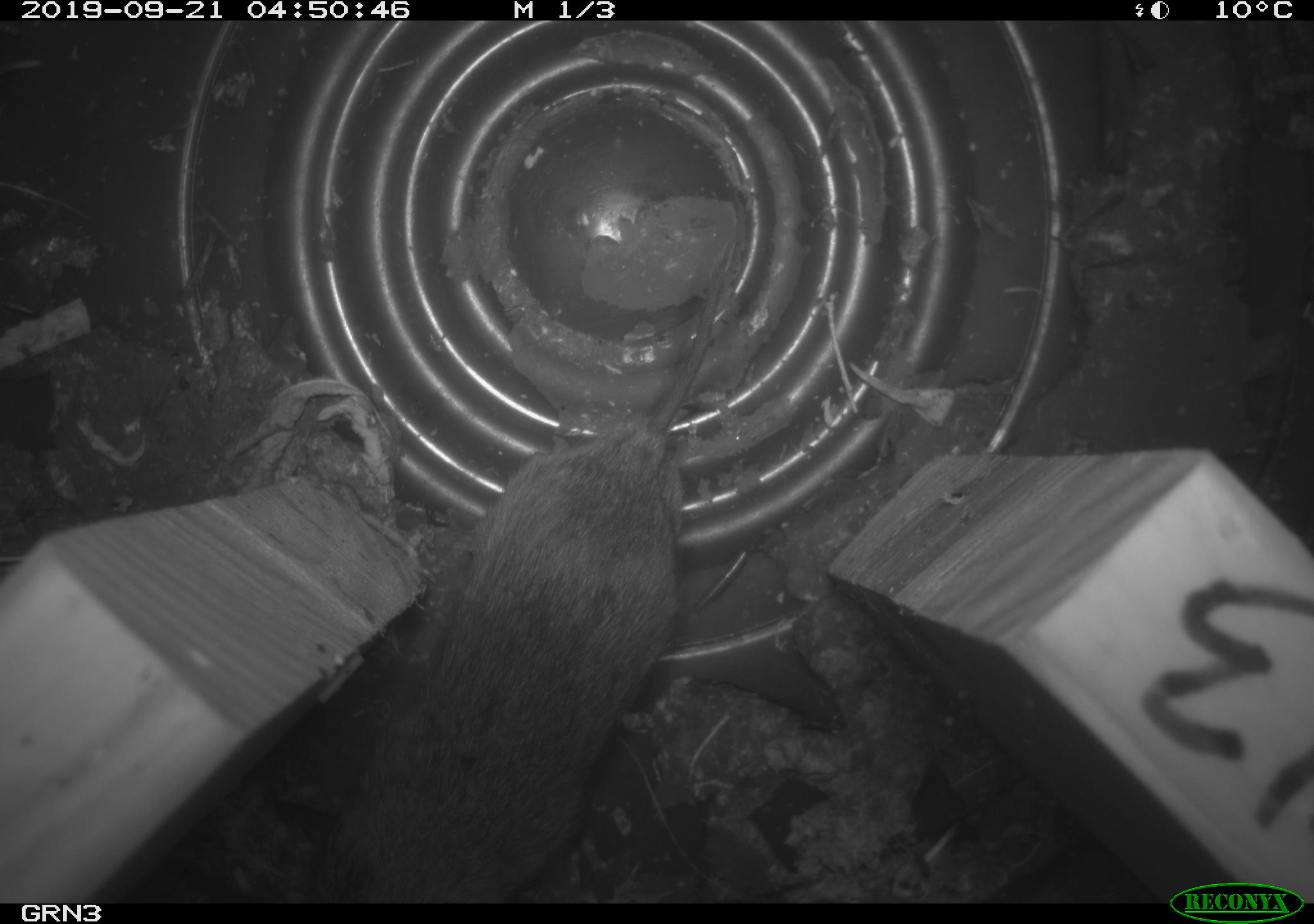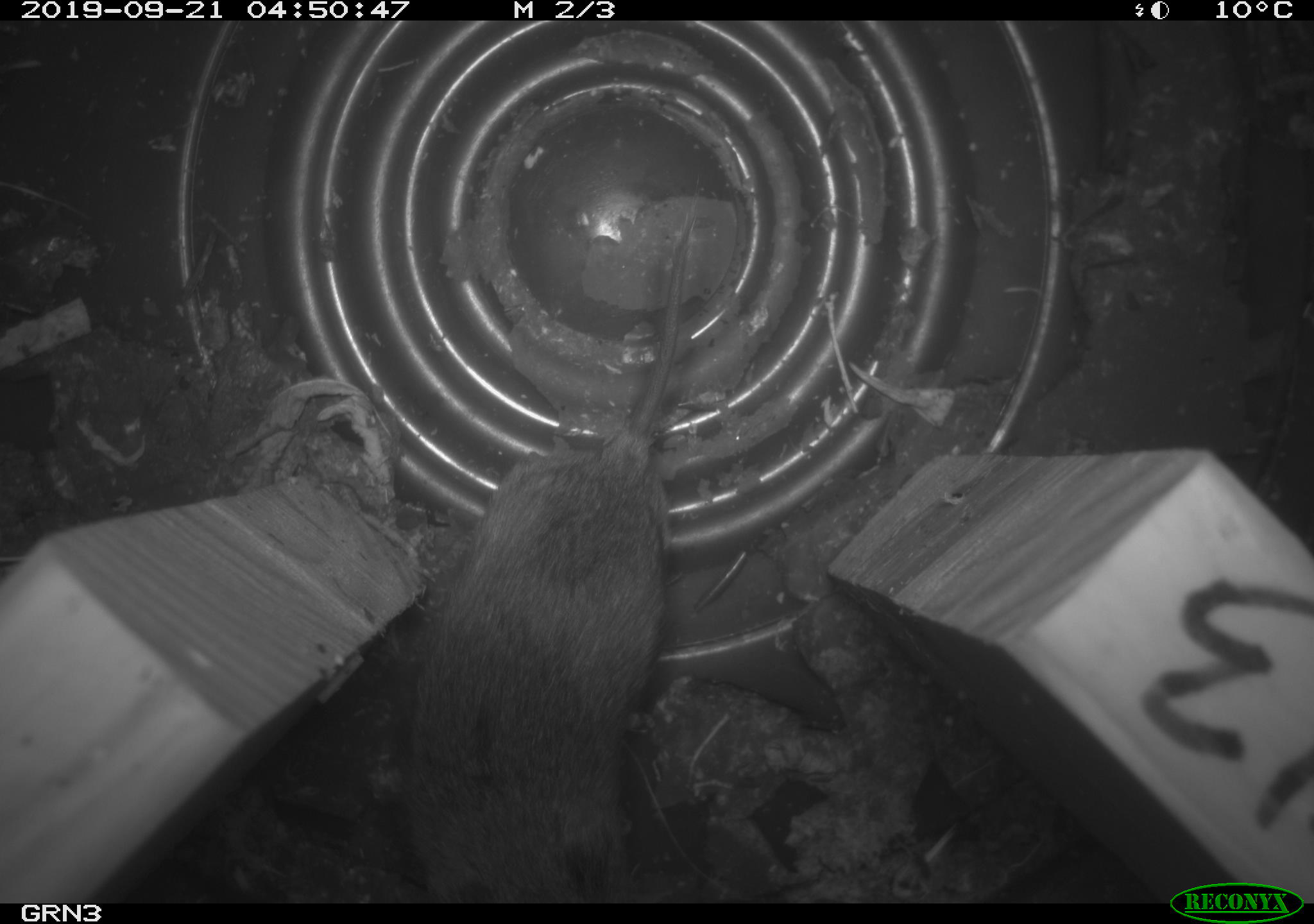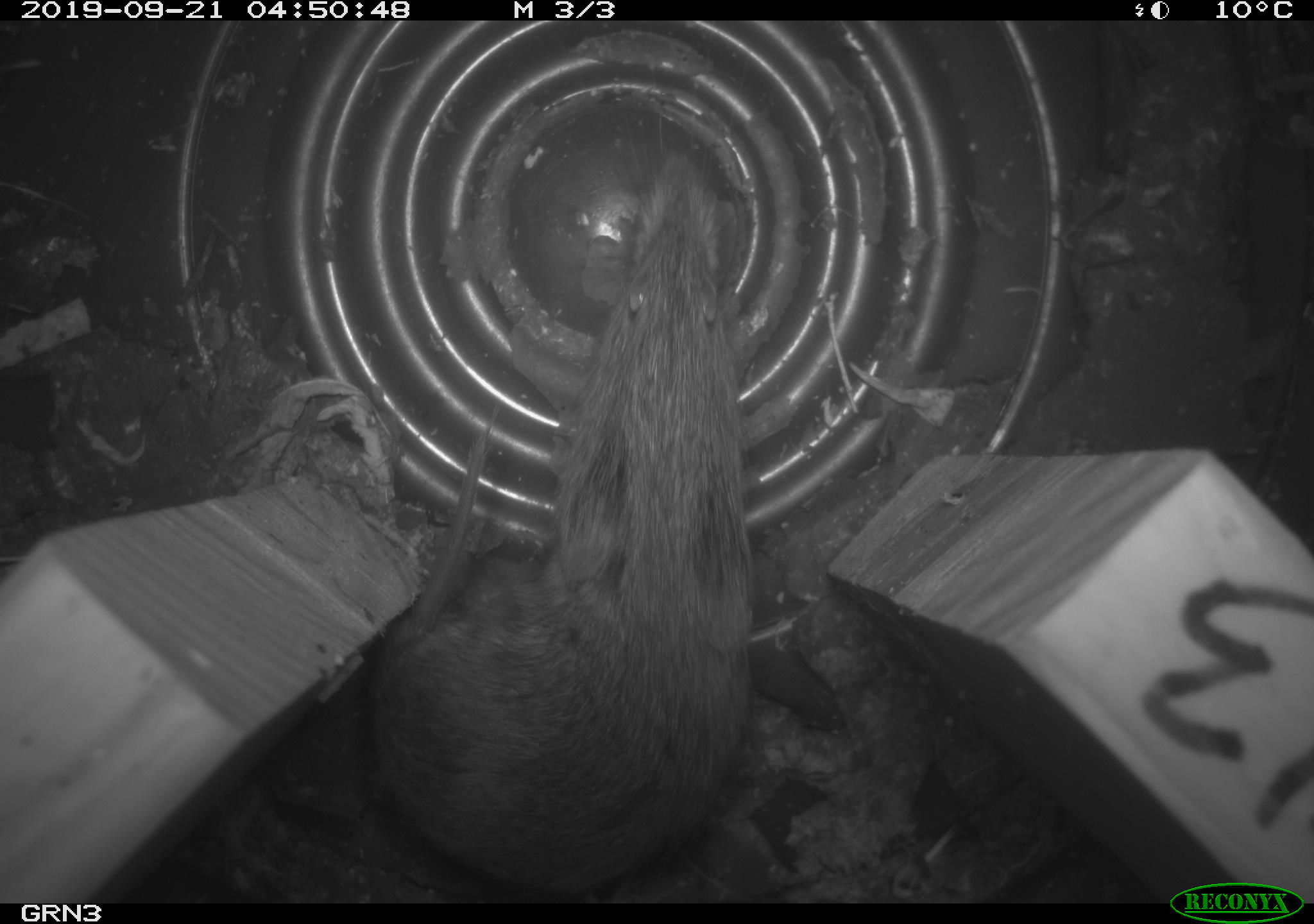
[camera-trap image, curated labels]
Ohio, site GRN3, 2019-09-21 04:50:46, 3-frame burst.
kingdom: Animalia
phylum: Chordata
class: Mammalia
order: Rodentia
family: Cricetidae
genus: Microtus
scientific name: Microtus pennsylvanicus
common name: meadow vole